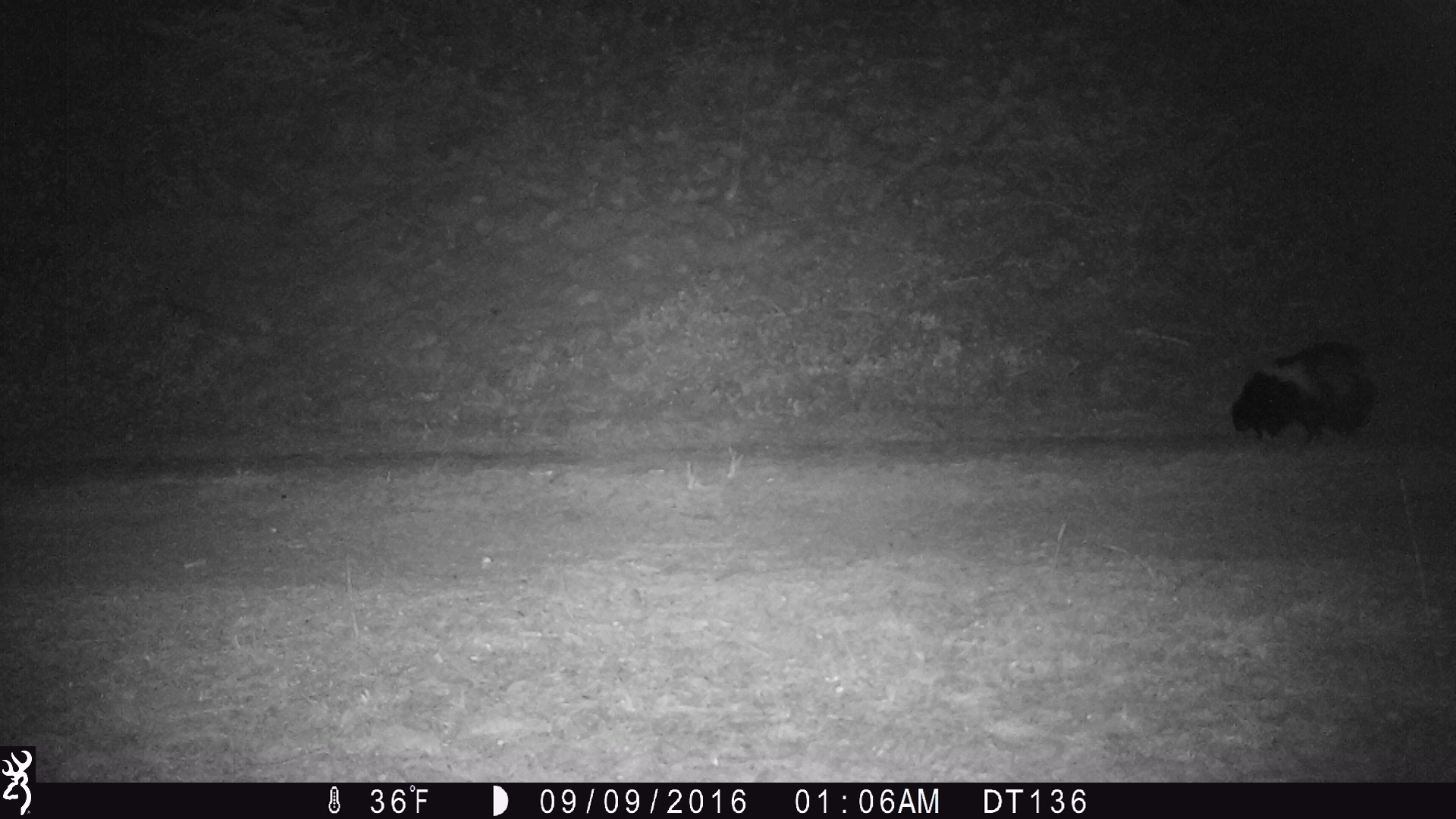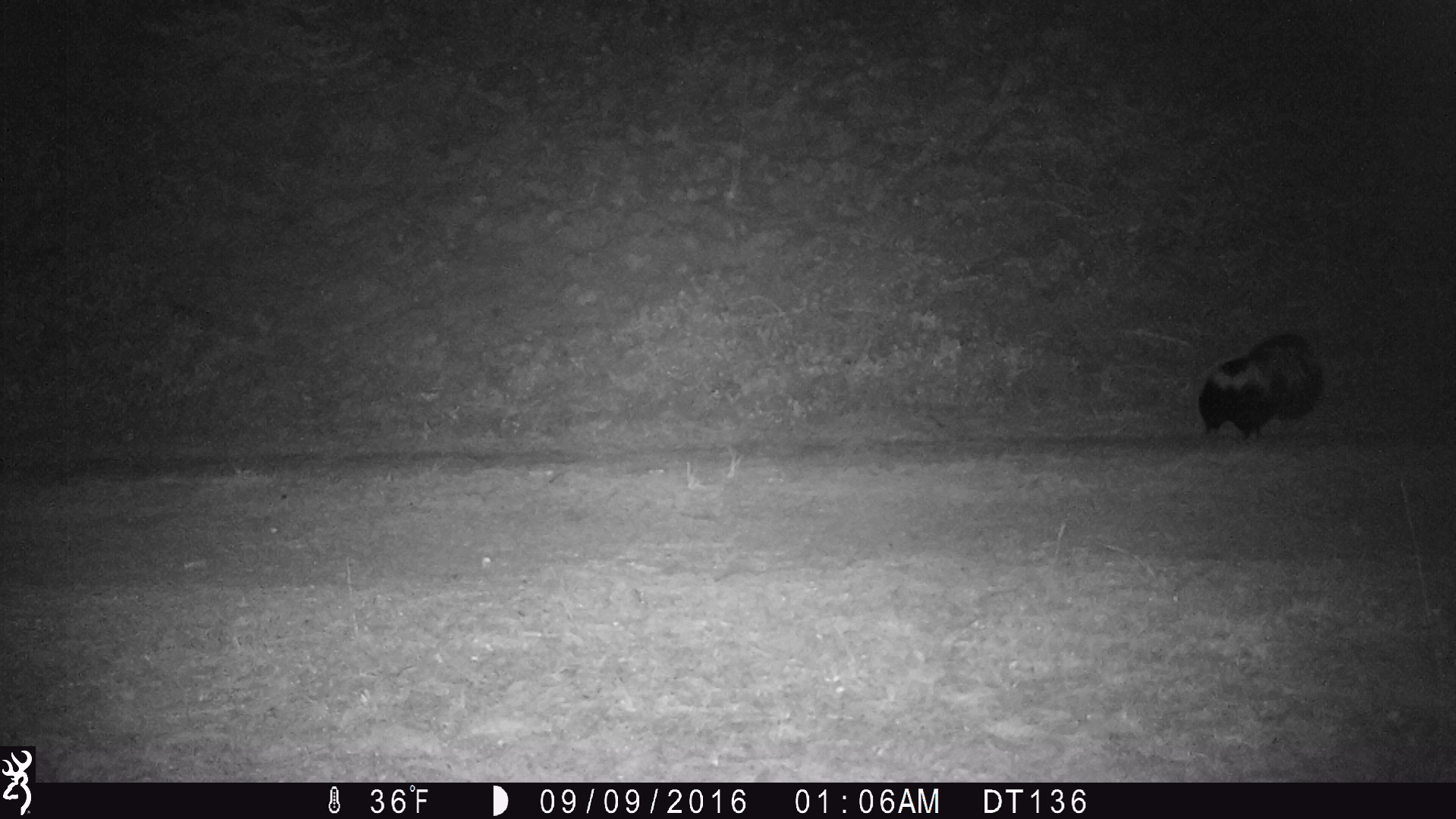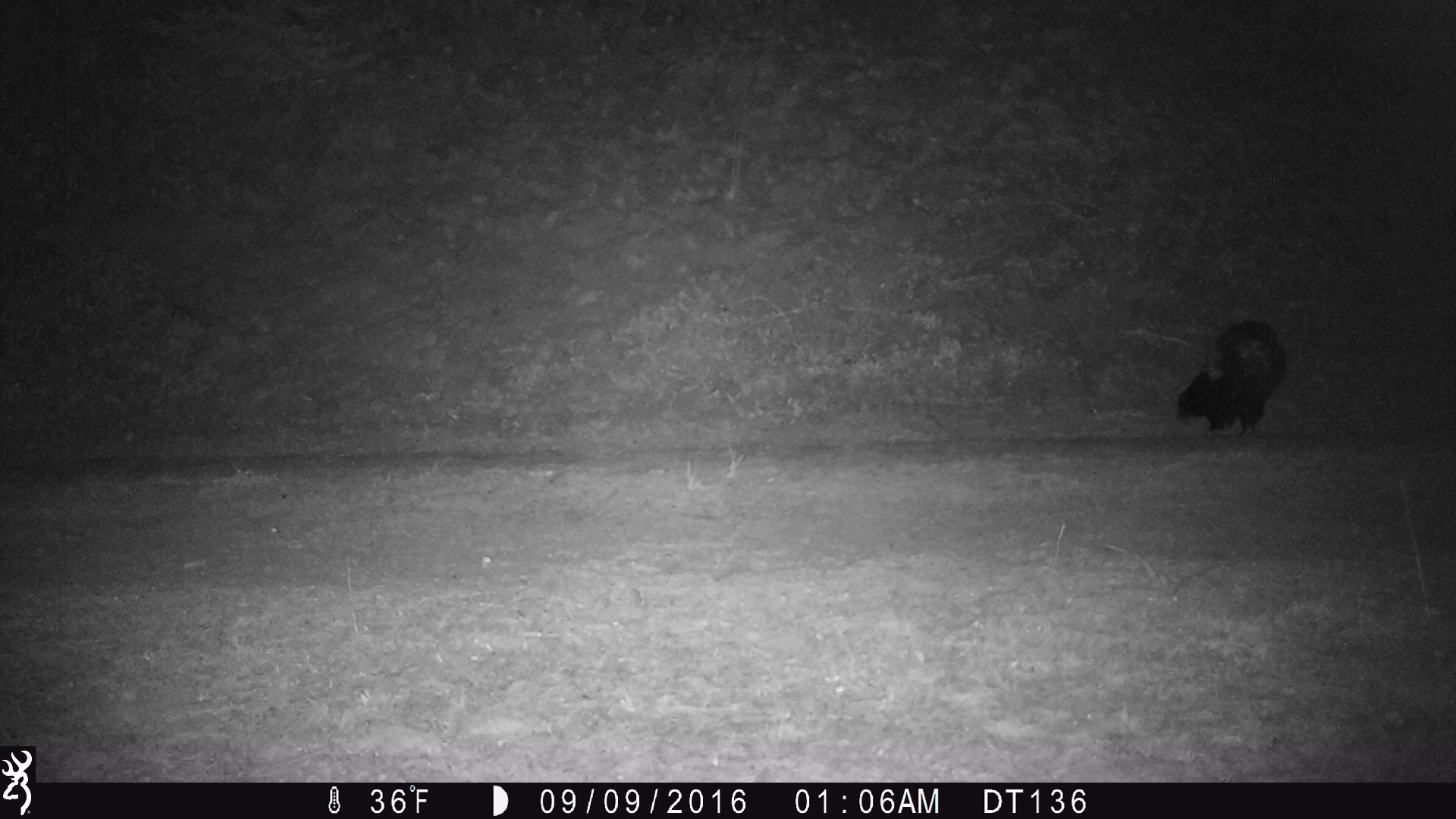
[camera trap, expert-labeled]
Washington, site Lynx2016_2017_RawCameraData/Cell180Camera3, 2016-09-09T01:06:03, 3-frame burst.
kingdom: Animalia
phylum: Chordata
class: Mammalia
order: Carnivora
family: Mephitidae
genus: Mephitis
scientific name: Mephitis mephitis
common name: striped skunk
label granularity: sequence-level